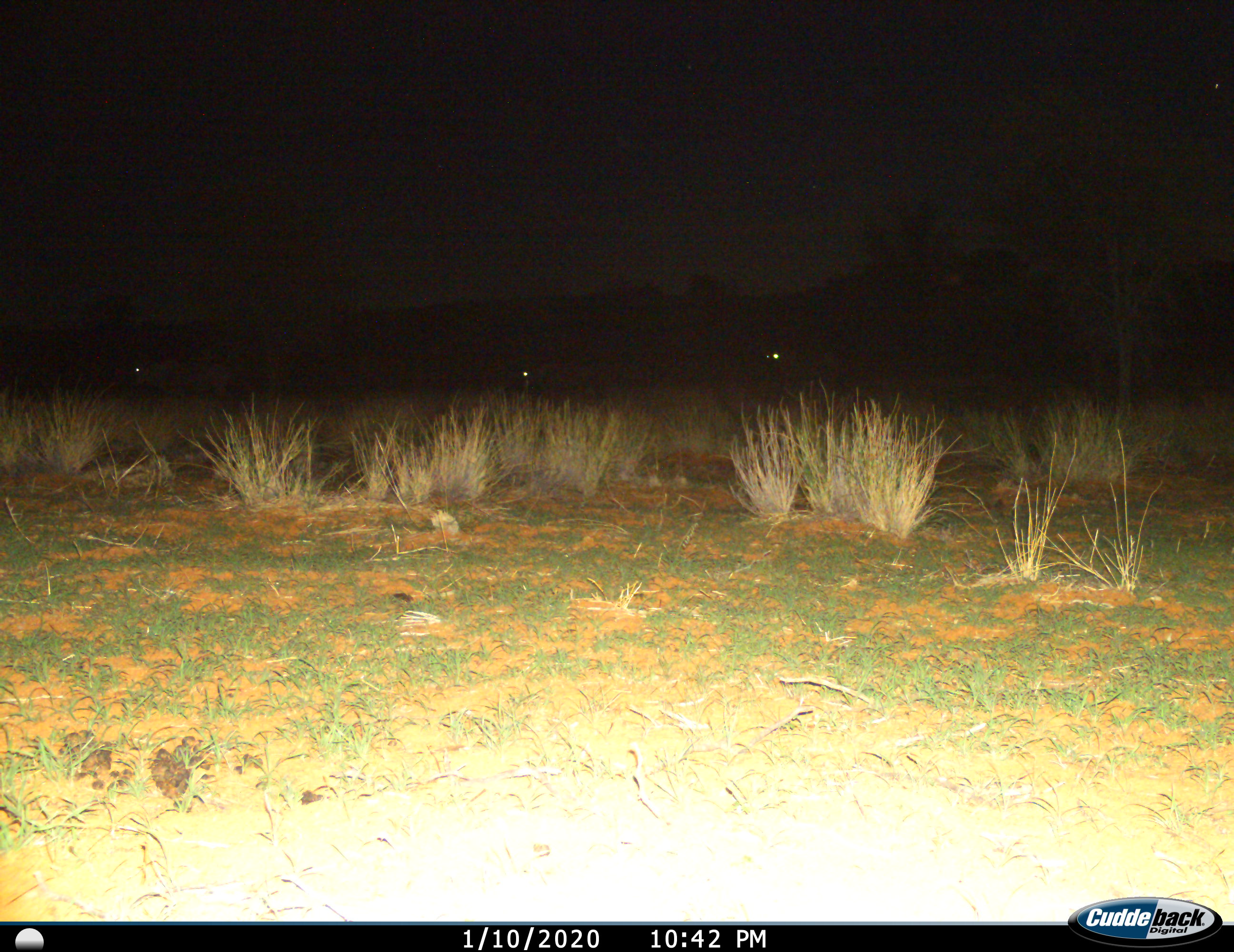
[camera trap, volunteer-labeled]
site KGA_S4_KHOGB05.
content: unidentified animal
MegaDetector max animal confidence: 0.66